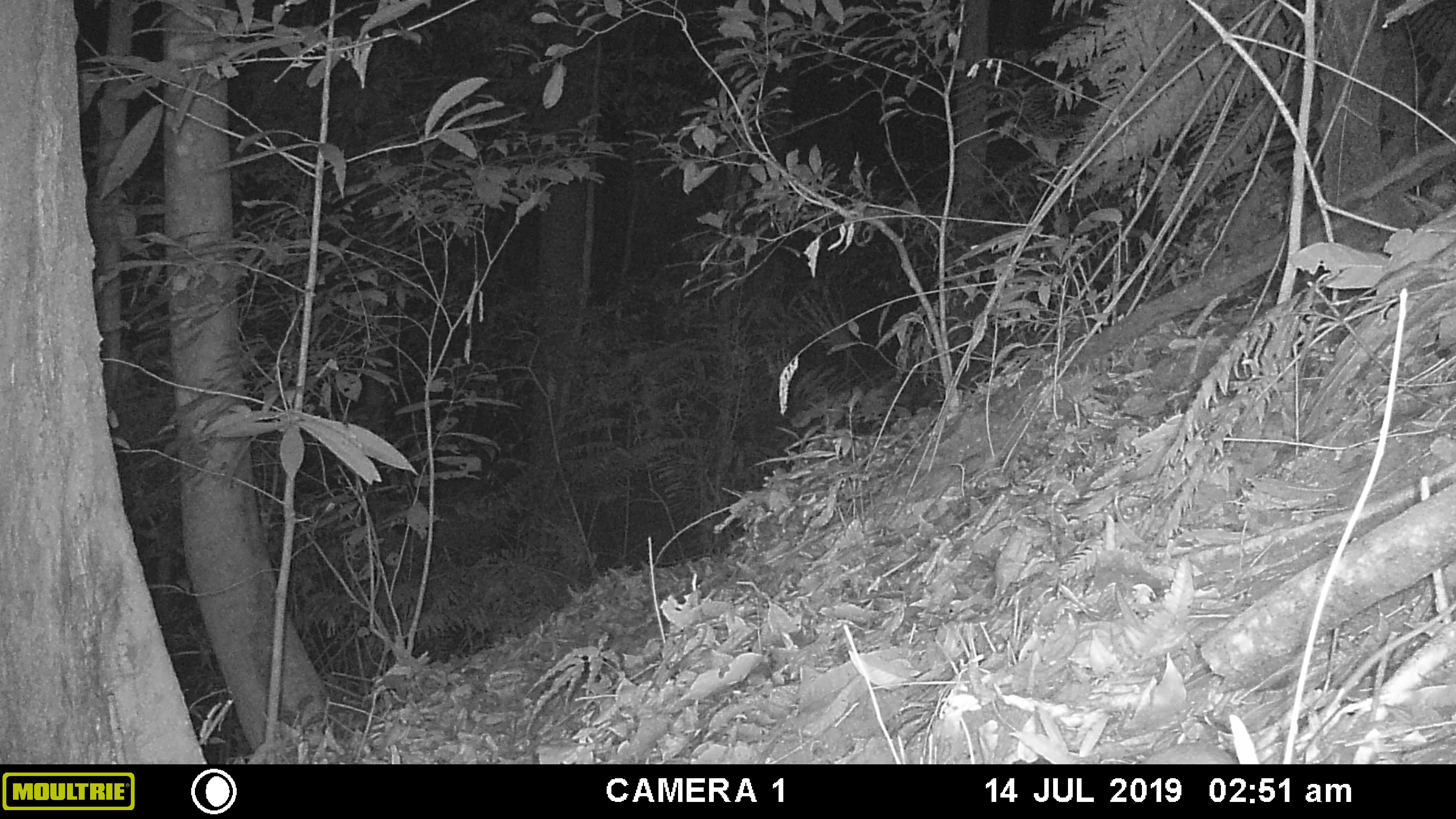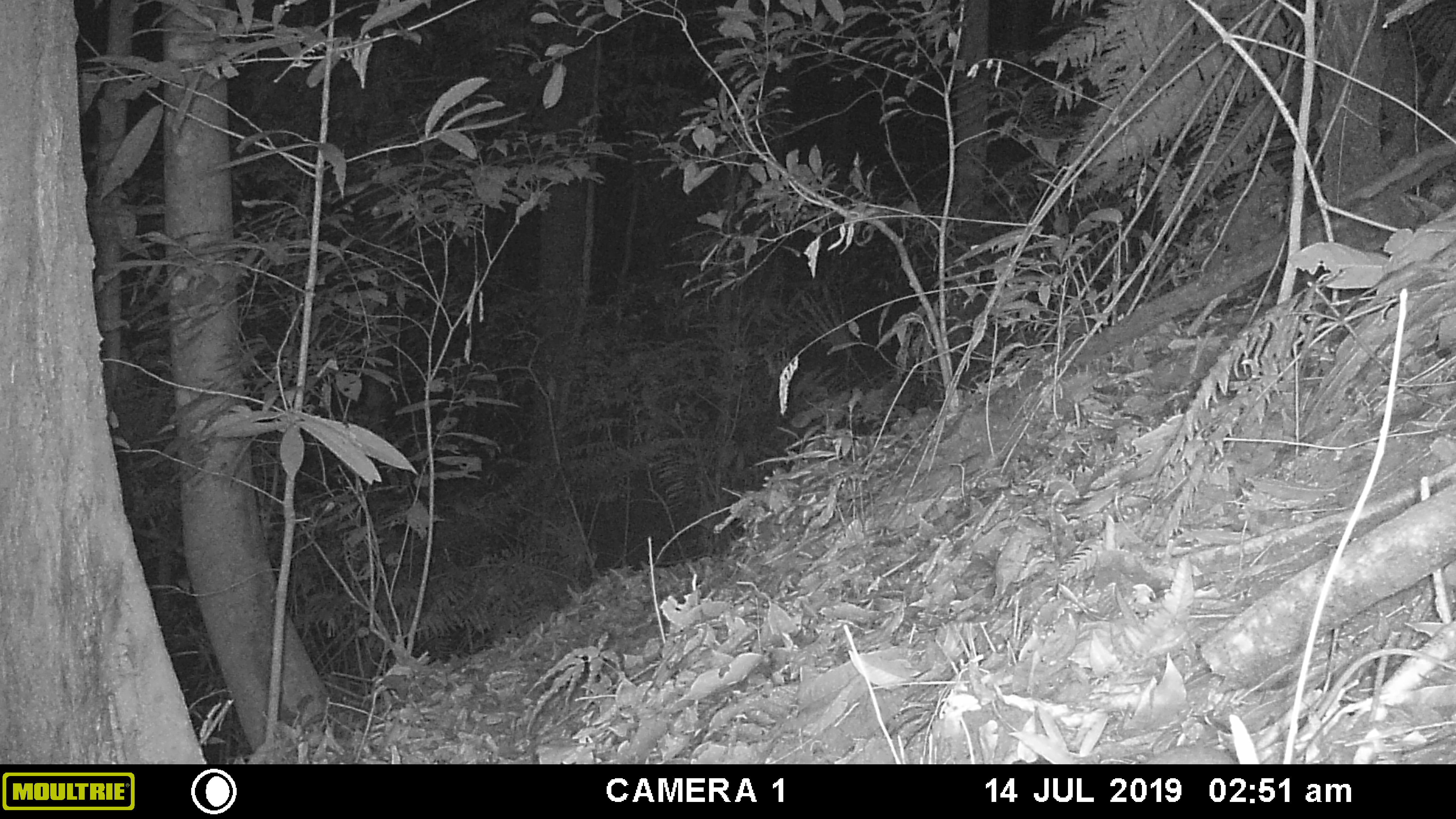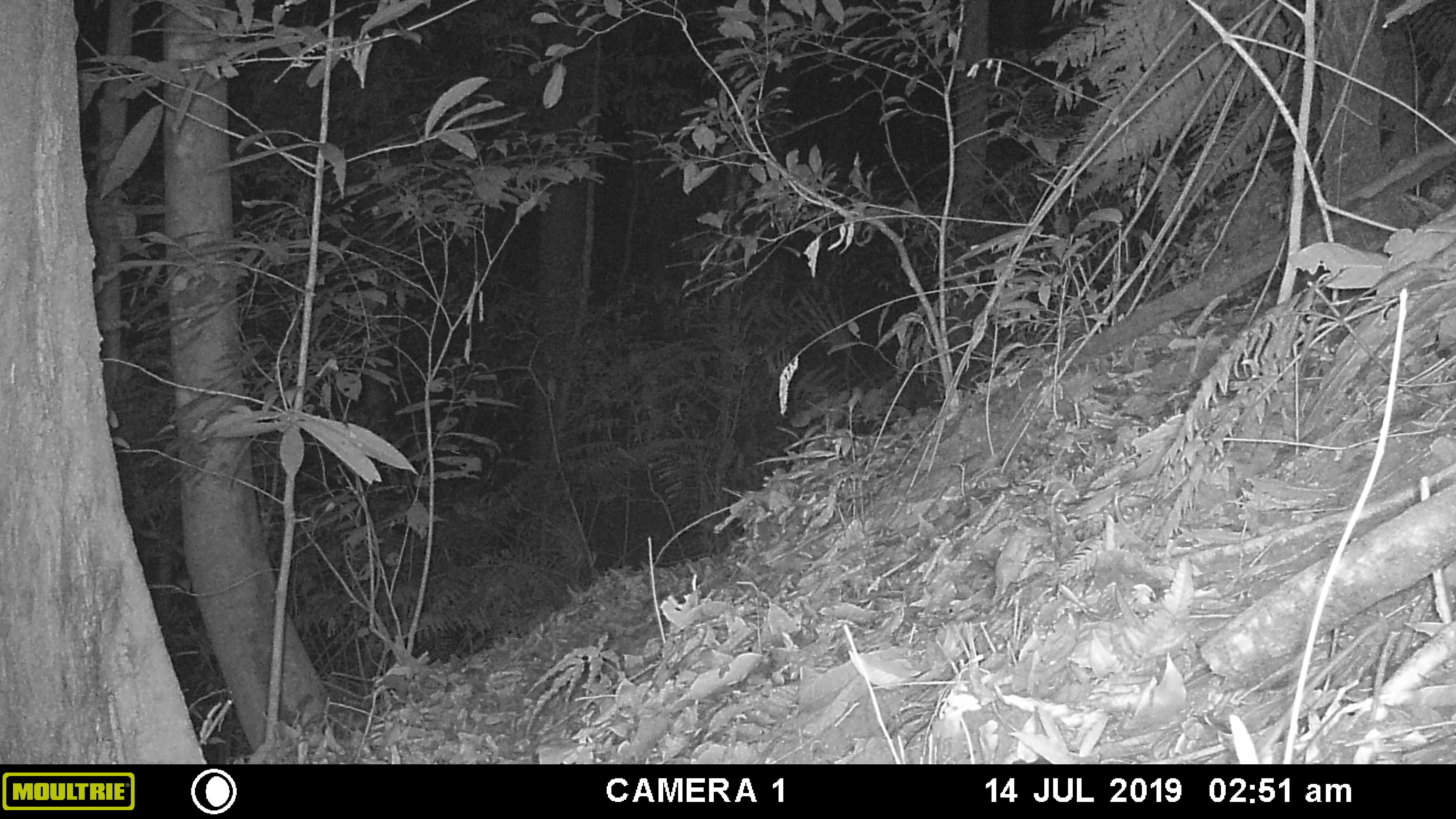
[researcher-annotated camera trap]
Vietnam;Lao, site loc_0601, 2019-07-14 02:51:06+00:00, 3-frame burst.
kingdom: Animalia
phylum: Chordata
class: Mammalia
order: Rodentia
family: Muridae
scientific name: Muridae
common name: old-world mice and rats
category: unidentified murid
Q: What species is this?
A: Unidentified murid (old-world mice and rats) (Muridae).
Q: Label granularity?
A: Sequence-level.